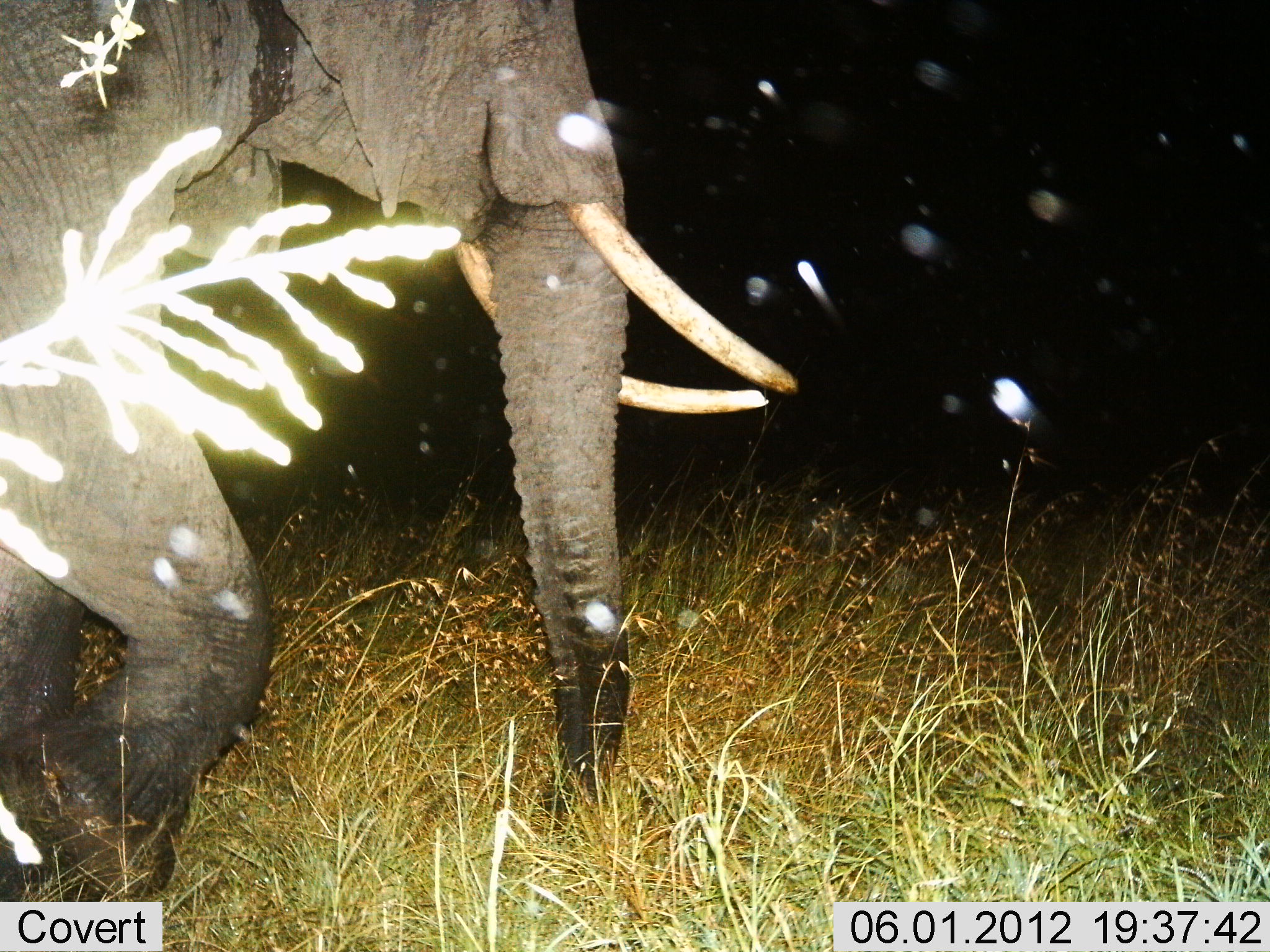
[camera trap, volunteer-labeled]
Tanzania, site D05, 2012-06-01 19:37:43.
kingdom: Animalia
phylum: Chordata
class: Mammalia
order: Proboscidea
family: Elephantidae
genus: Loxodonta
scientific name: Loxodonta africana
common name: african bush elephant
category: elephant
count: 1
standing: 14%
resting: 0%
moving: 86%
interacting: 0%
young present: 7%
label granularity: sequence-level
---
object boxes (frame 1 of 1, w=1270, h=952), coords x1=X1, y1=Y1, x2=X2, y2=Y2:
animal: x1=0, y1=0, x2=799, y2=902